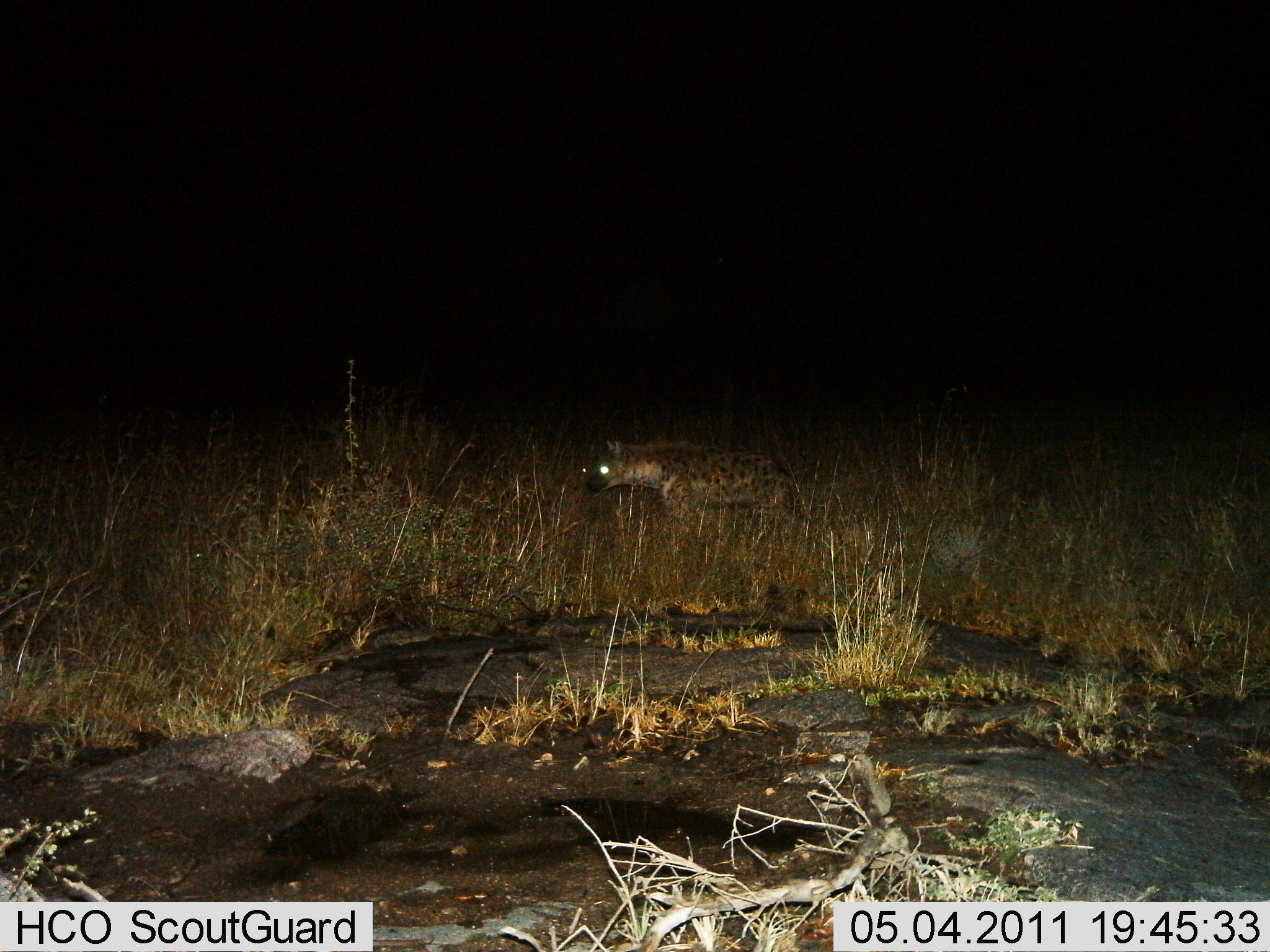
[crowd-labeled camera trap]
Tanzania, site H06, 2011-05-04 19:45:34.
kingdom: Animalia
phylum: Chordata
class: Mammalia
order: Carnivora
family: Hyaenidae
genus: Crocuta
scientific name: Crocuta crocuta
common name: spotted hyena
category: hyenaspotted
Hyenaspotted (spotted hyena) (Crocuta crocuta), count 1. Behavior (volunteer vote fractions): standing 50%, resting 0%, moving 50%, interacting 0%. Young present (vote fraction): 0%. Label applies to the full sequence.